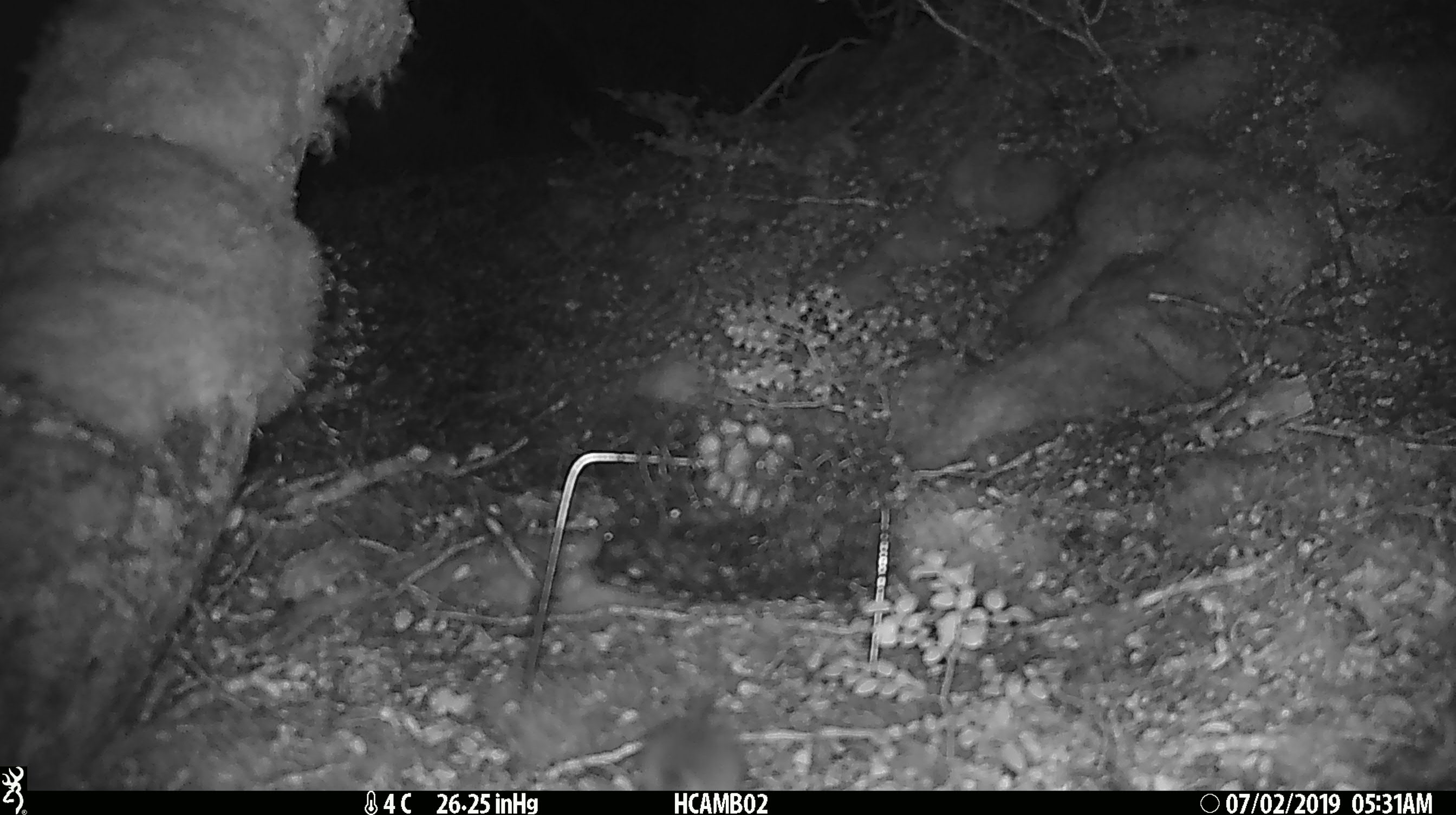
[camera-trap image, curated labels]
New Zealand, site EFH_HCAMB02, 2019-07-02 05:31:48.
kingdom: Animalia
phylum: Chordata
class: Mammalia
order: Rodentia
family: Muridae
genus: Mus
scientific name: Mus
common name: mouse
Mouse (Mus).